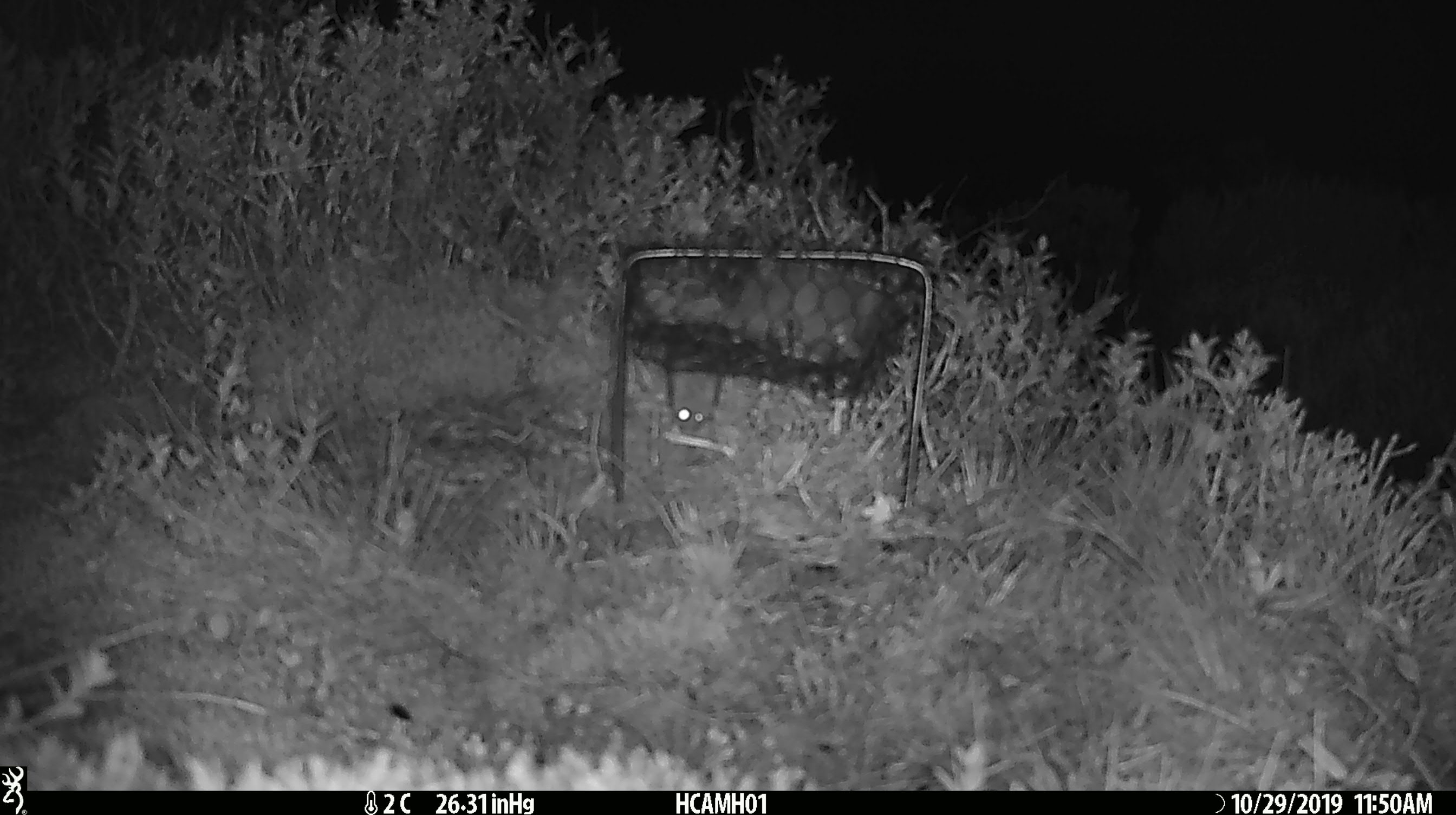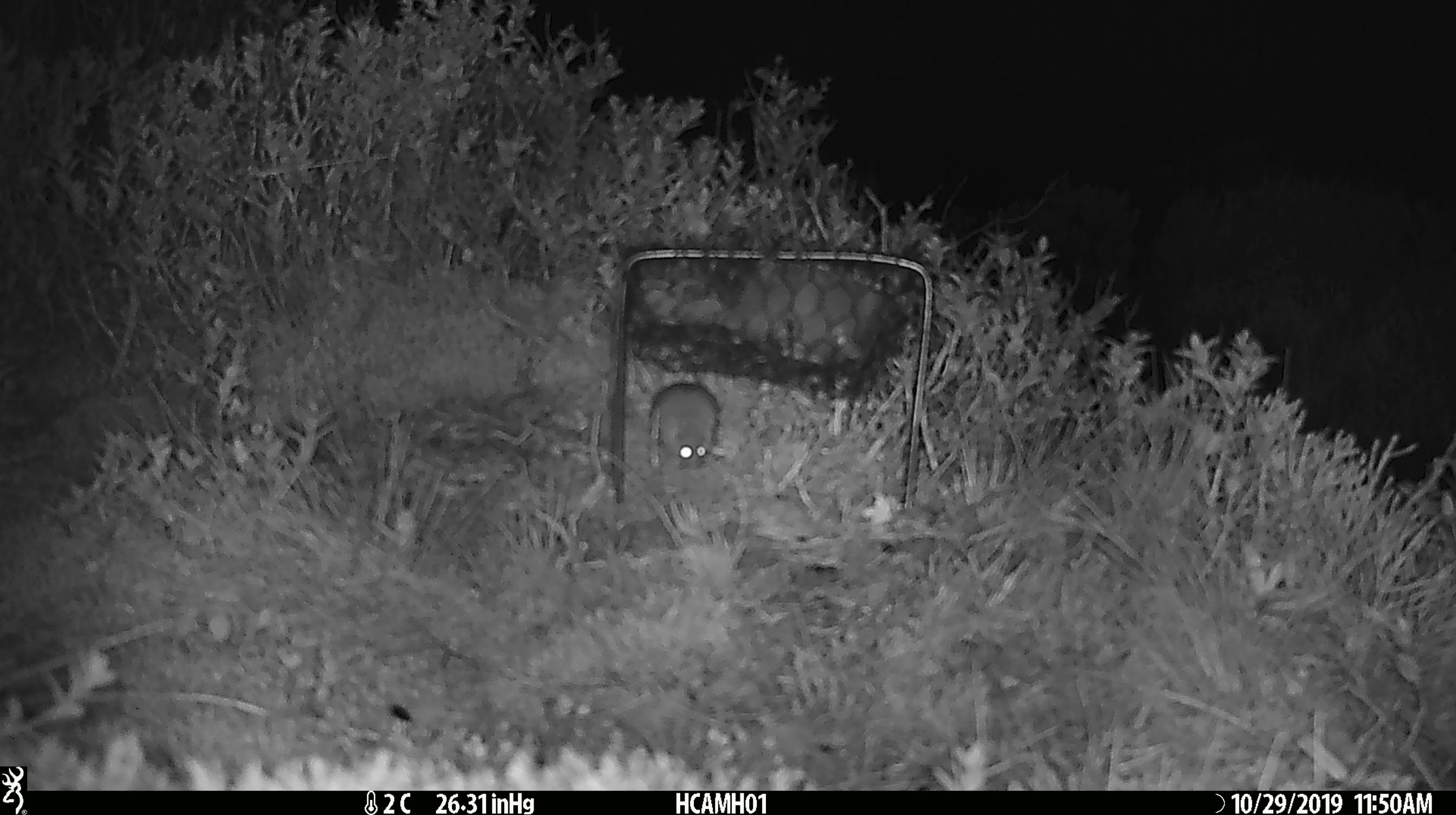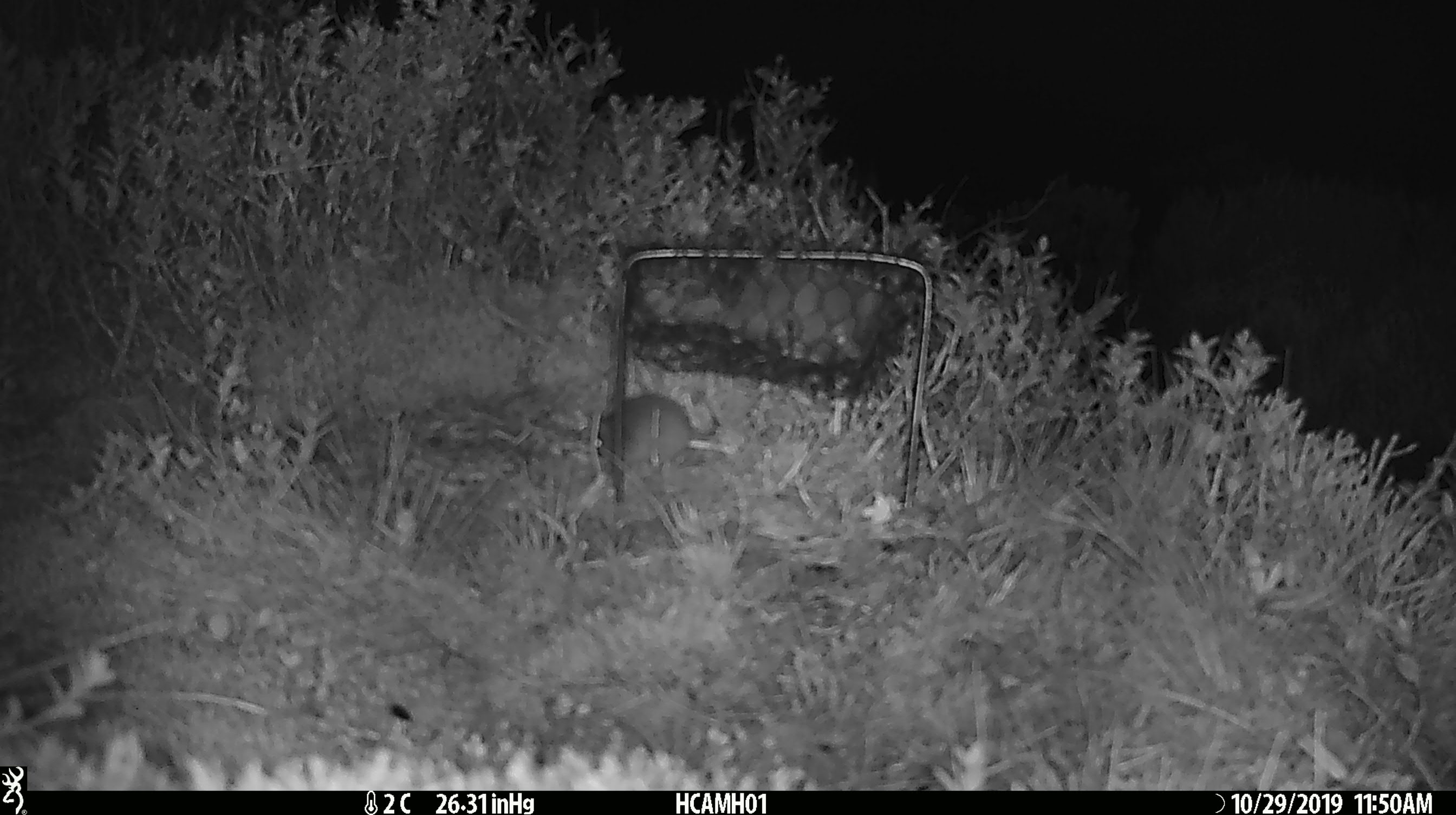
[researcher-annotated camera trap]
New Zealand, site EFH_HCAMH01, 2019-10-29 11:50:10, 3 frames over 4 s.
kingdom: Animalia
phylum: Chordata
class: Mammalia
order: Rodentia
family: Muridae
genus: Mus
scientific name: Mus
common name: mouse